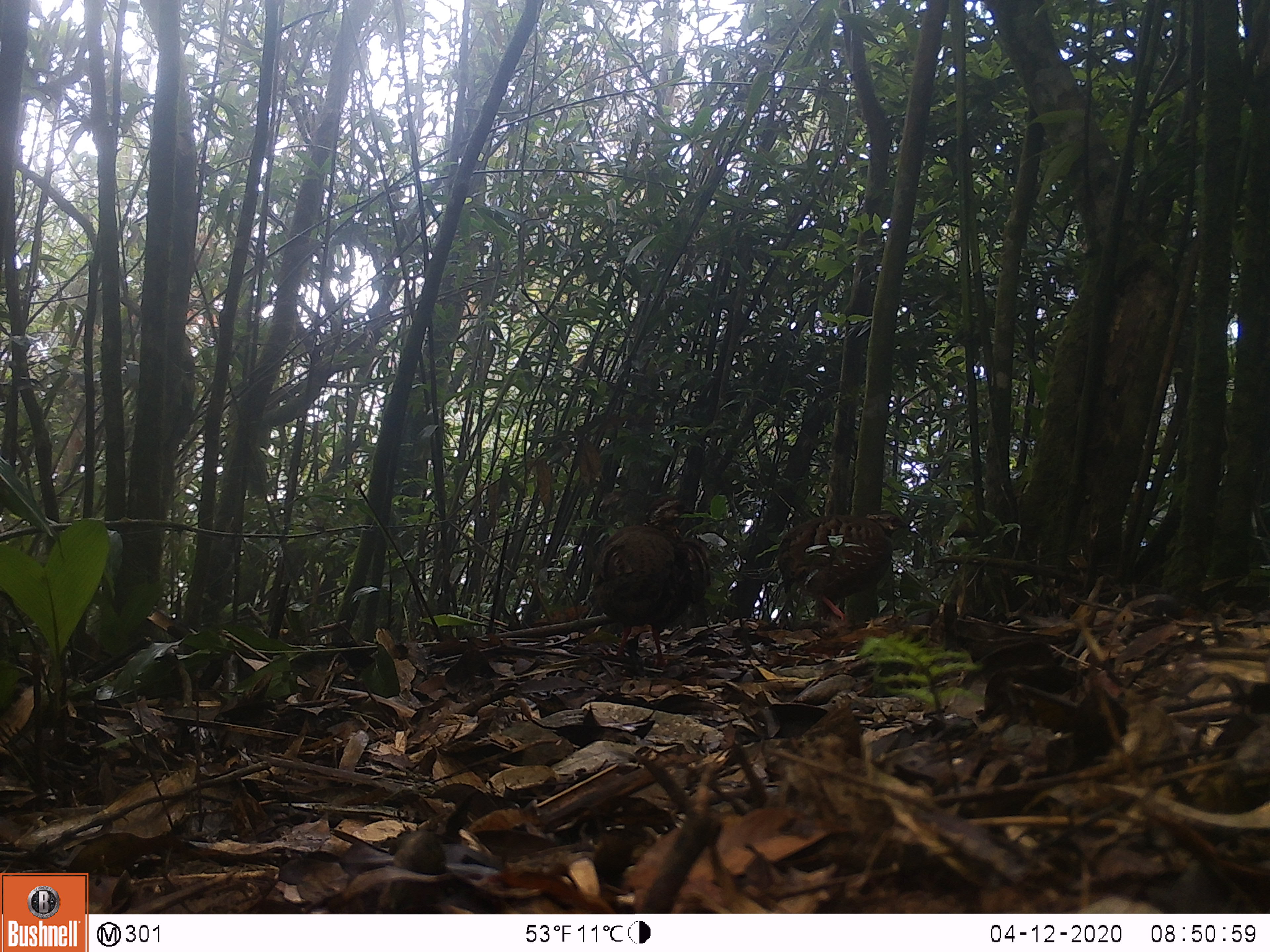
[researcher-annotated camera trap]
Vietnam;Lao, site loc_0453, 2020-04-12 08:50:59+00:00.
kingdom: Animalia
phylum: Chordata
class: Aves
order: Galliformes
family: Phasianidae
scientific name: Phasianidae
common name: partridge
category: unidentified partridge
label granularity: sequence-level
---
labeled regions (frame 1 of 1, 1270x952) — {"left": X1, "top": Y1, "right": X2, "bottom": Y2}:
unidentified partridge: {"left": 589, "top": 494, "right": 711, "bottom": 670}; {"left": 776, "top": 510, "right": 912, "bottom": 626}